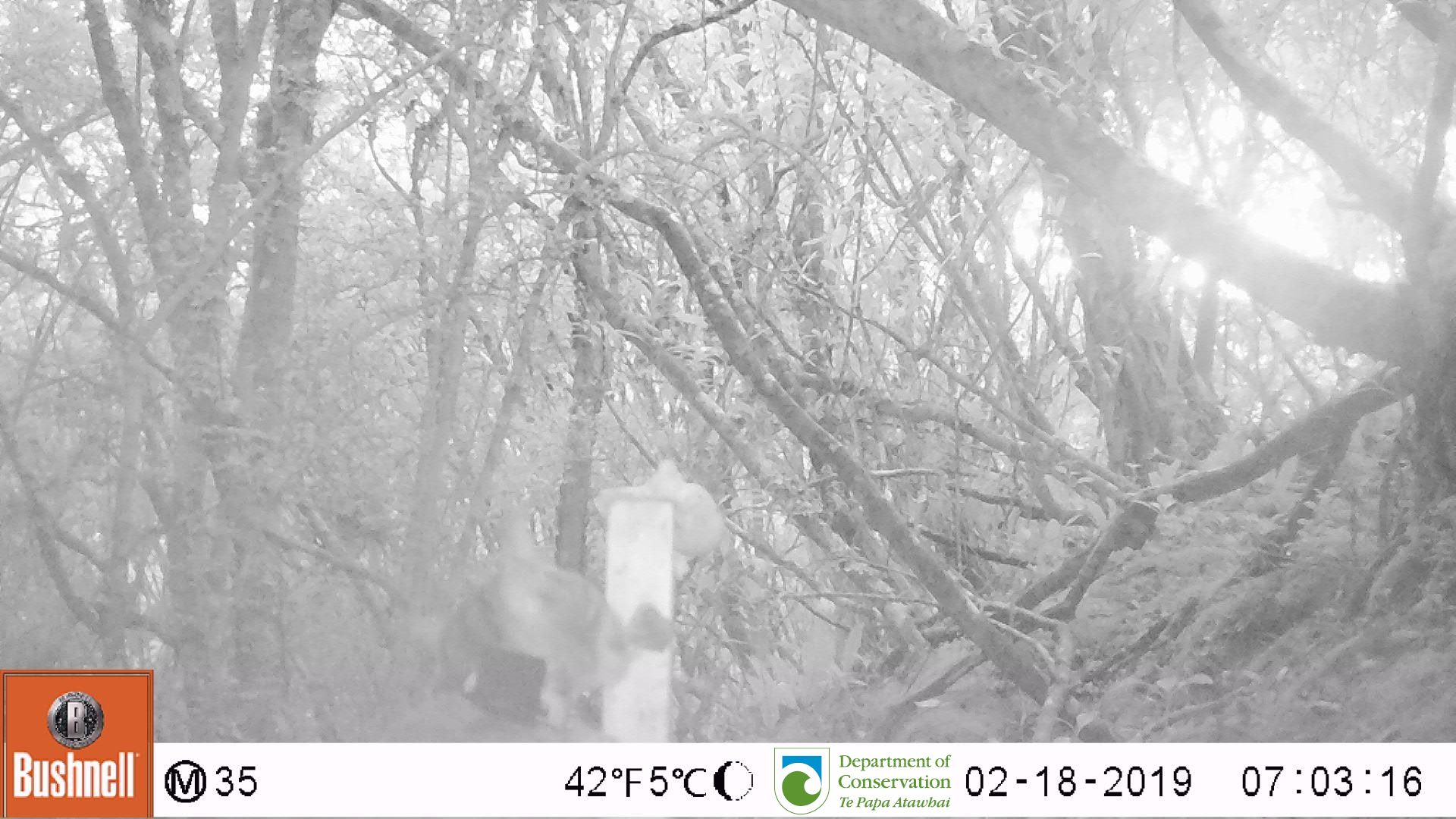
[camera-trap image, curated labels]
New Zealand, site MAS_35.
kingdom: Animalia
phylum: Chordata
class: Mammalia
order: Carnivora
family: Felidae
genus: Felis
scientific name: Felis catus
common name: domestic cat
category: cat